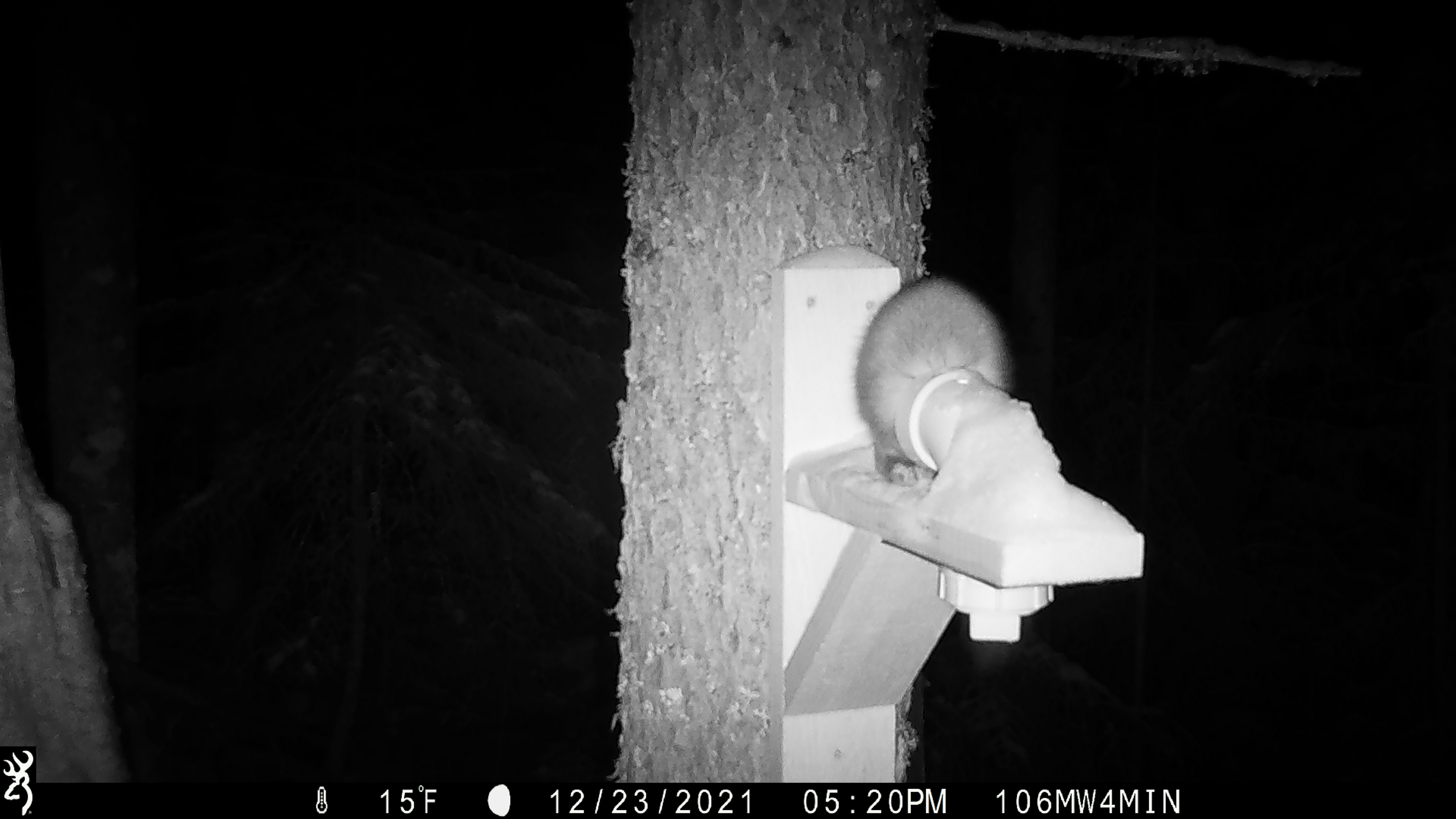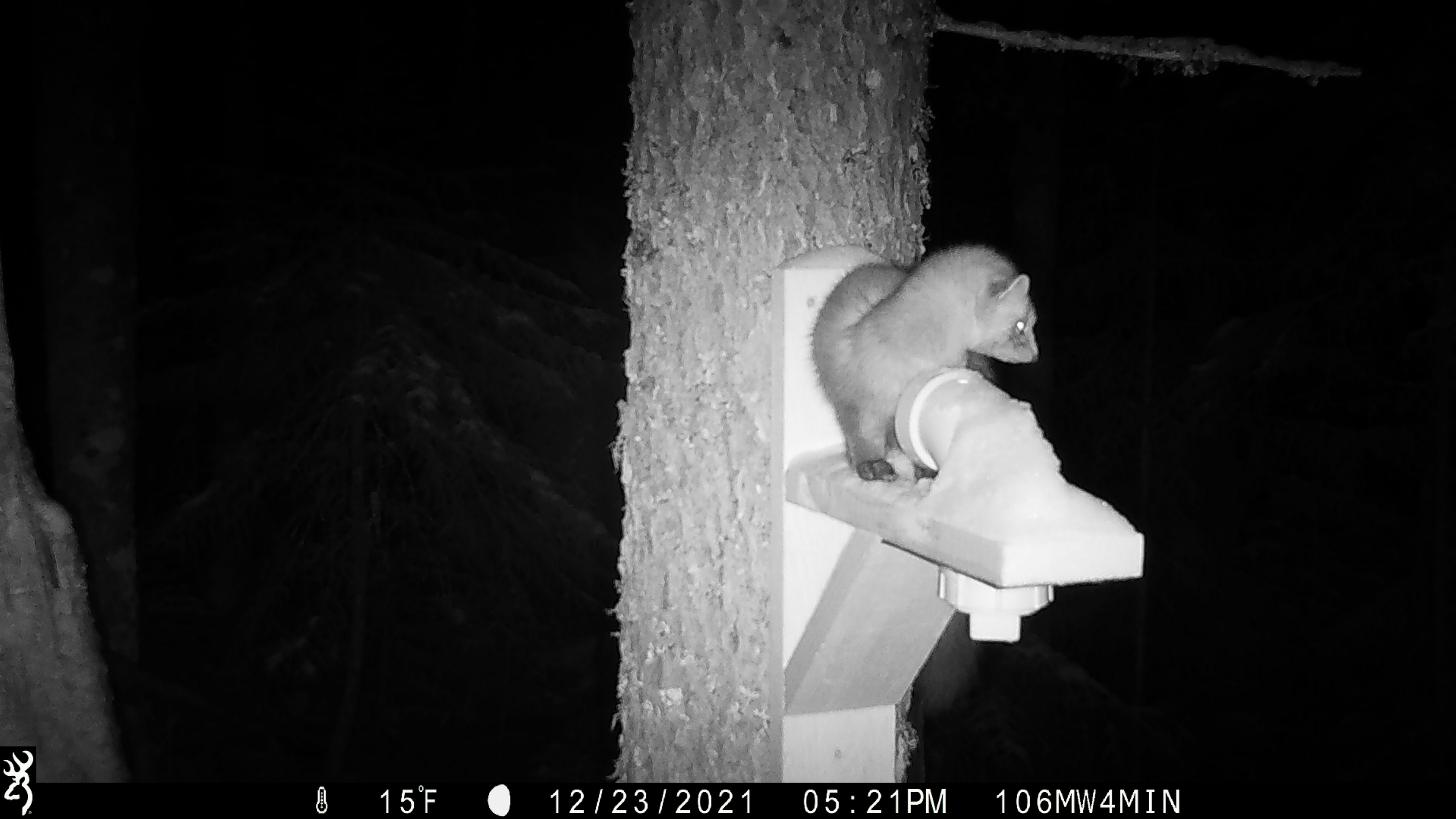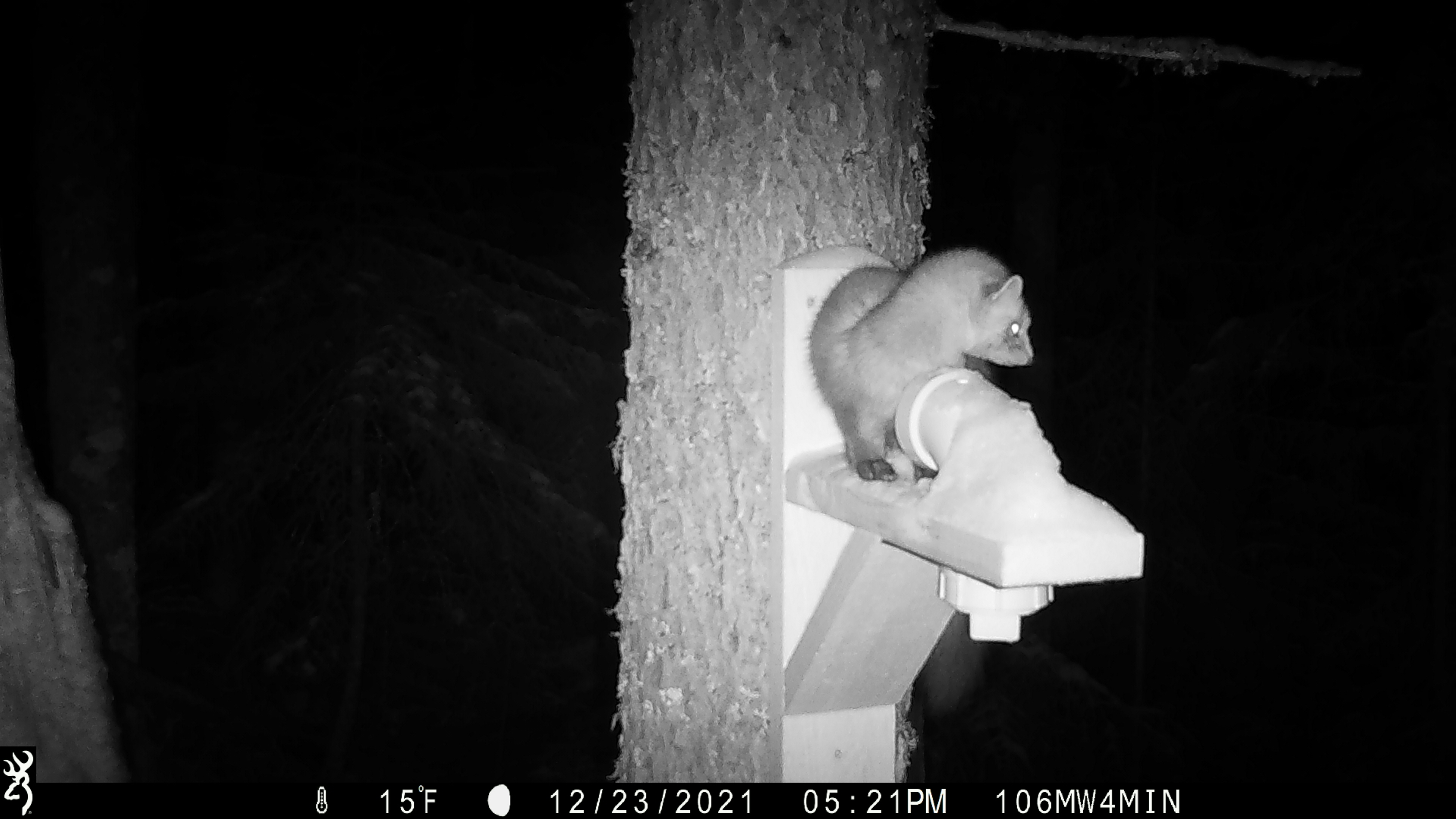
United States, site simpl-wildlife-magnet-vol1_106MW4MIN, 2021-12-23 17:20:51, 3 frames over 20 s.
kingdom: Animalia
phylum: Chordata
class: Mammalia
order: Carnivora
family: Mustelidae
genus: Martes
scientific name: Martes americana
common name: american marten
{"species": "american marten (Martes americana)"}